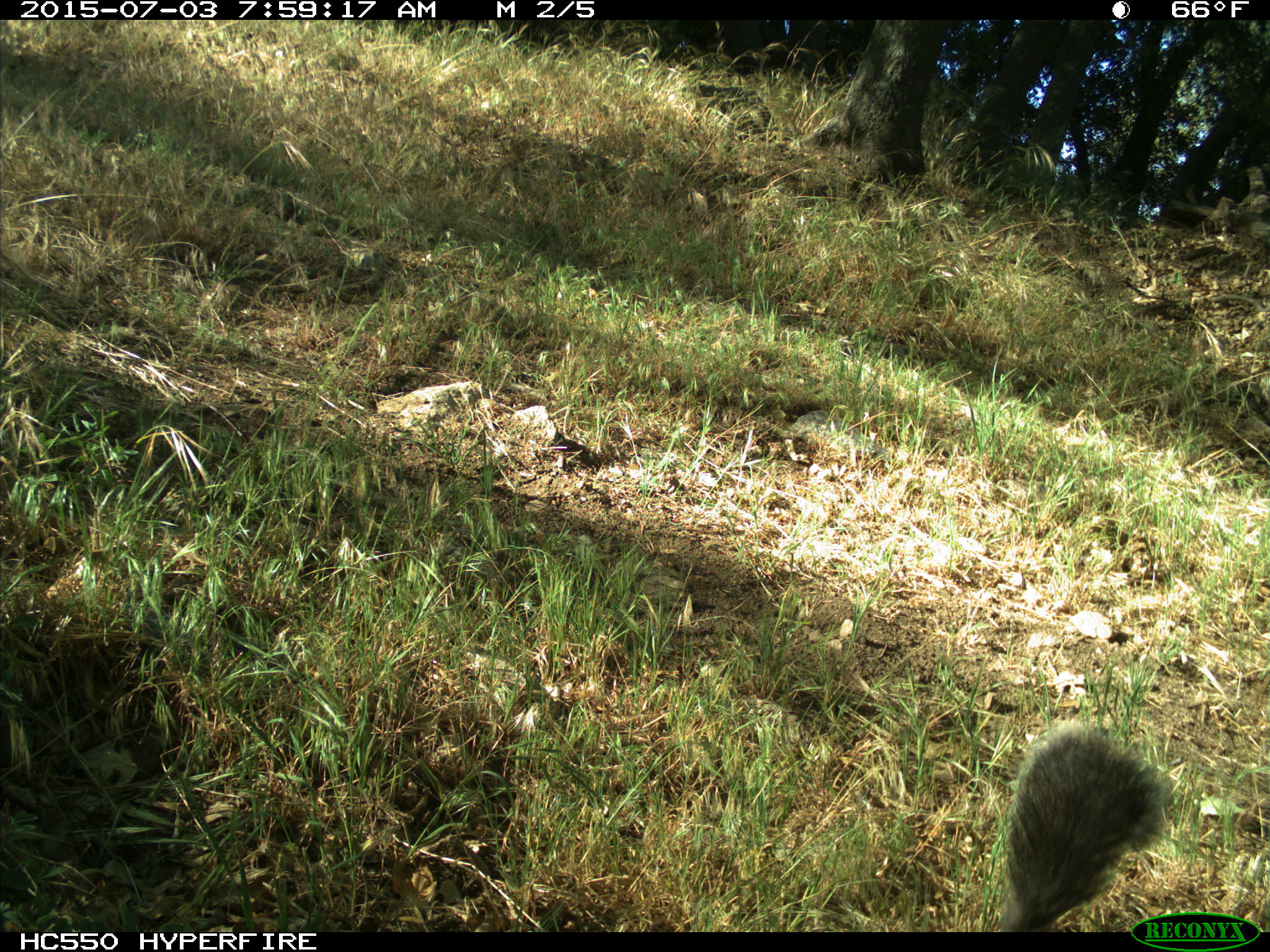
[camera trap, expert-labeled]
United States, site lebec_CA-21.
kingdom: Animalia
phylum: Chordata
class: Mammalia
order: Rodentia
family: Sciuridae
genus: Sciurus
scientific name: Sciurus carolinensis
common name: eastern gray squirrel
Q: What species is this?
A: Sciurus carolinensis (eastern gray squirrel).